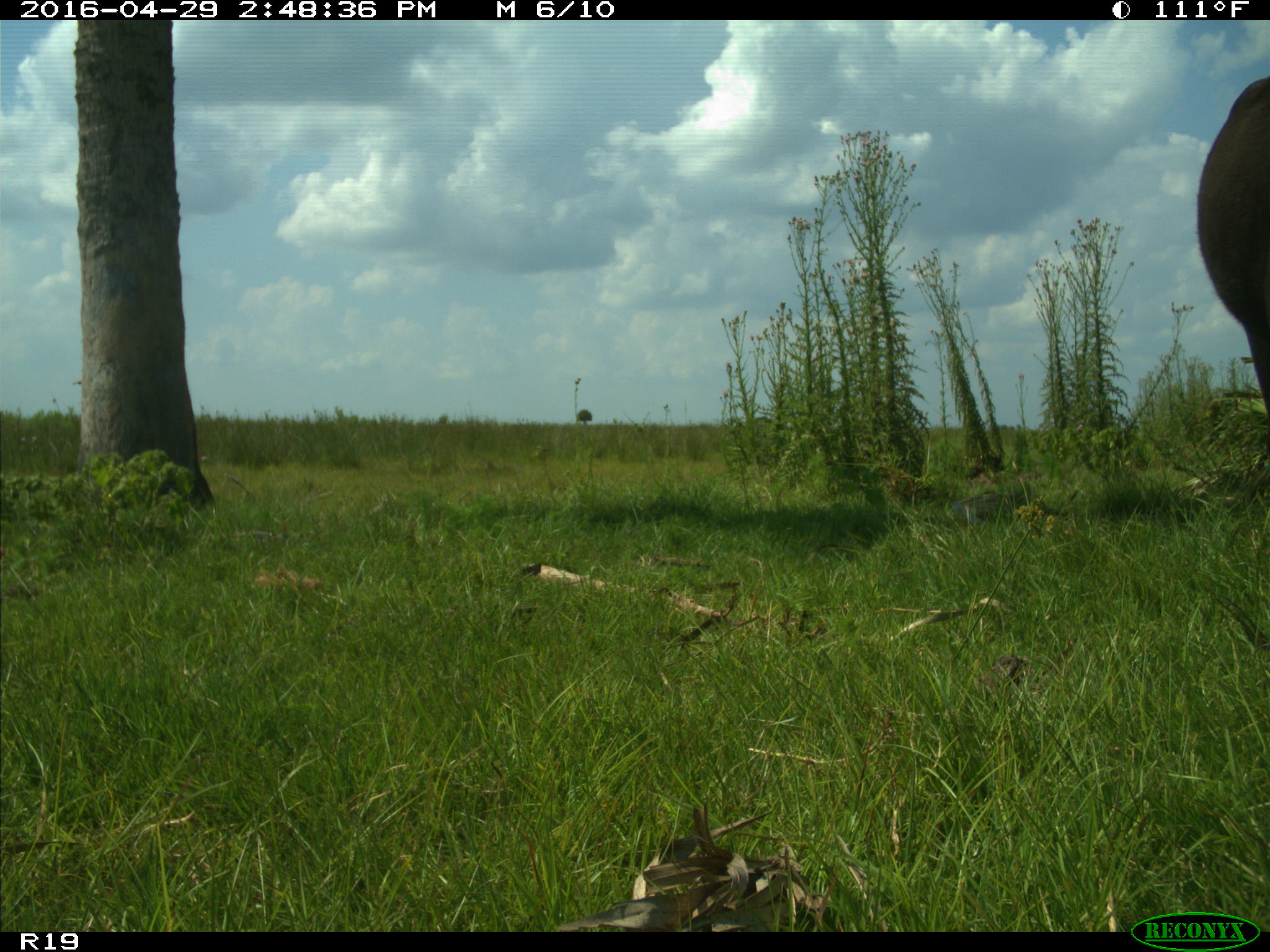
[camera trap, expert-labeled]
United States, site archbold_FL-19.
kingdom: Animalia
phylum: Chordata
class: Mammalia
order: Artiodactyla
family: Bovidae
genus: Bos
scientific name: Bos taurus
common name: domestic cow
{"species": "Bos taurus (domestic cow)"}